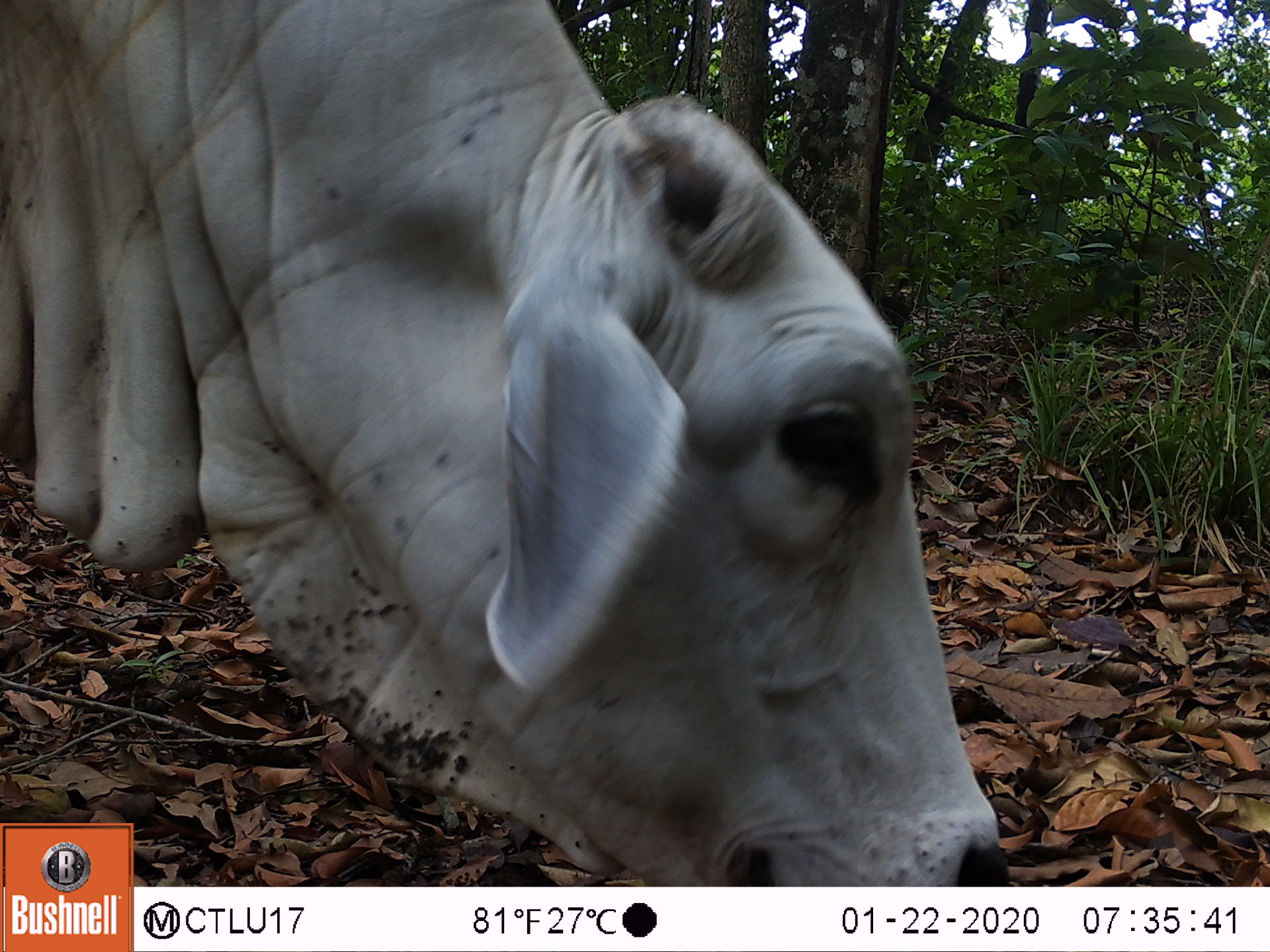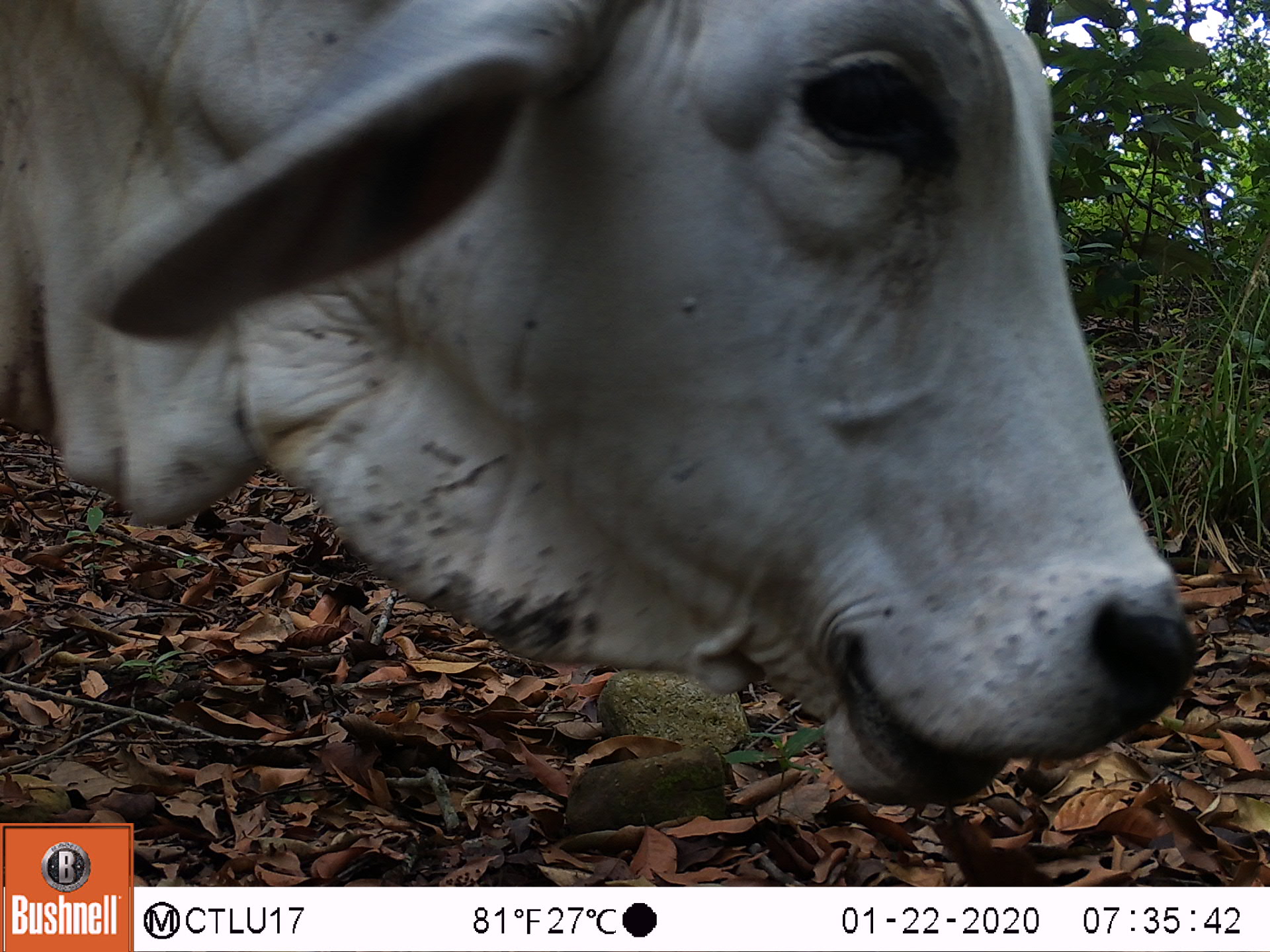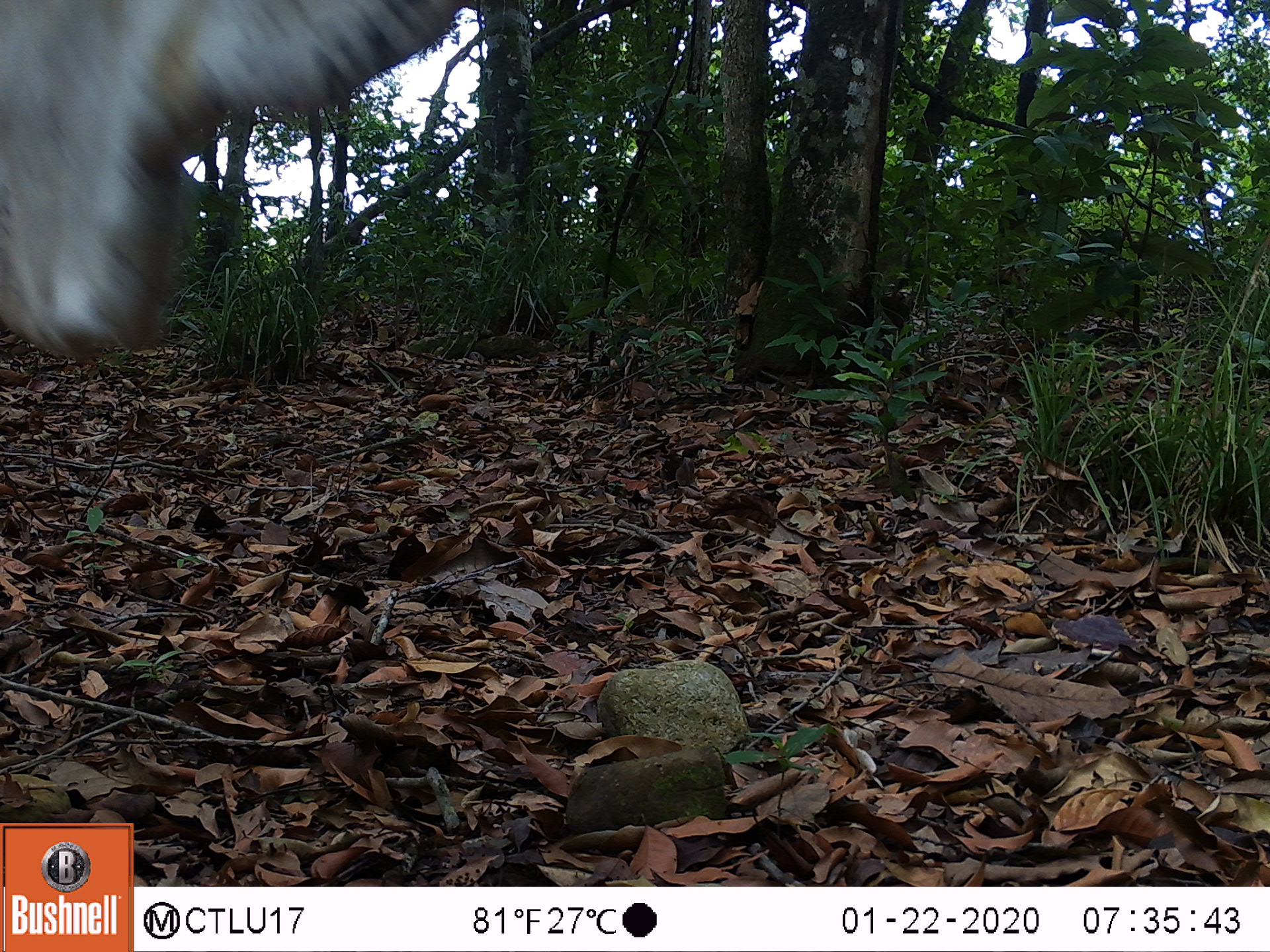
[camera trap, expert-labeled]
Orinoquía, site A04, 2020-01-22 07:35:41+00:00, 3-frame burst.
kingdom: Animalia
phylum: Chordata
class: Mammalia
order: Artiodactyla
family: Bovidae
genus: Bos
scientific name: Bos taurus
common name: cow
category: cattle